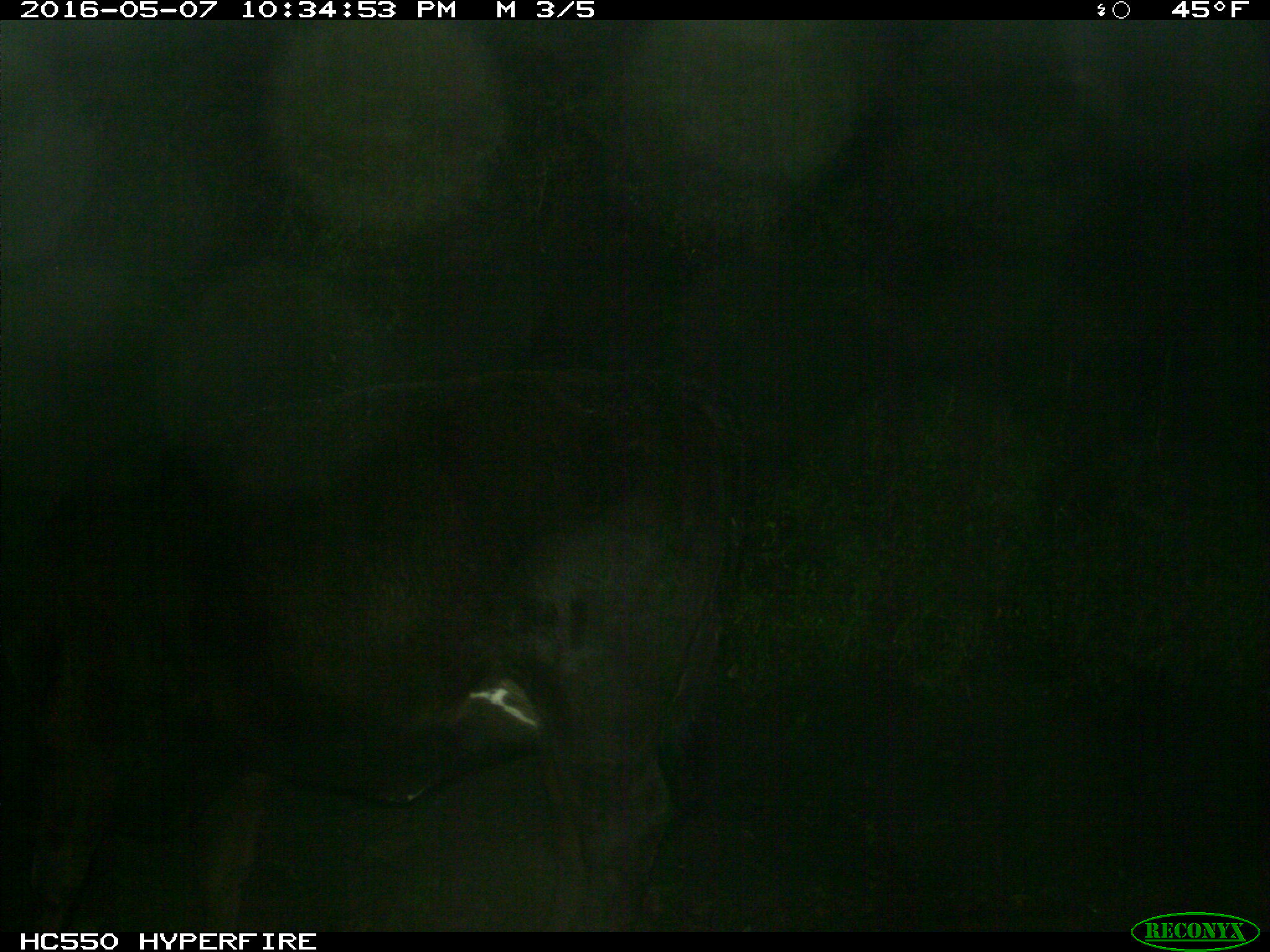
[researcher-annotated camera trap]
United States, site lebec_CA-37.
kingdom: Animalia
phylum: Chordata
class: Mammalia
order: Artiodactyla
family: Bovidae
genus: Bos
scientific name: Bos taurus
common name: domestic cow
Bos taurus (domestic cow).